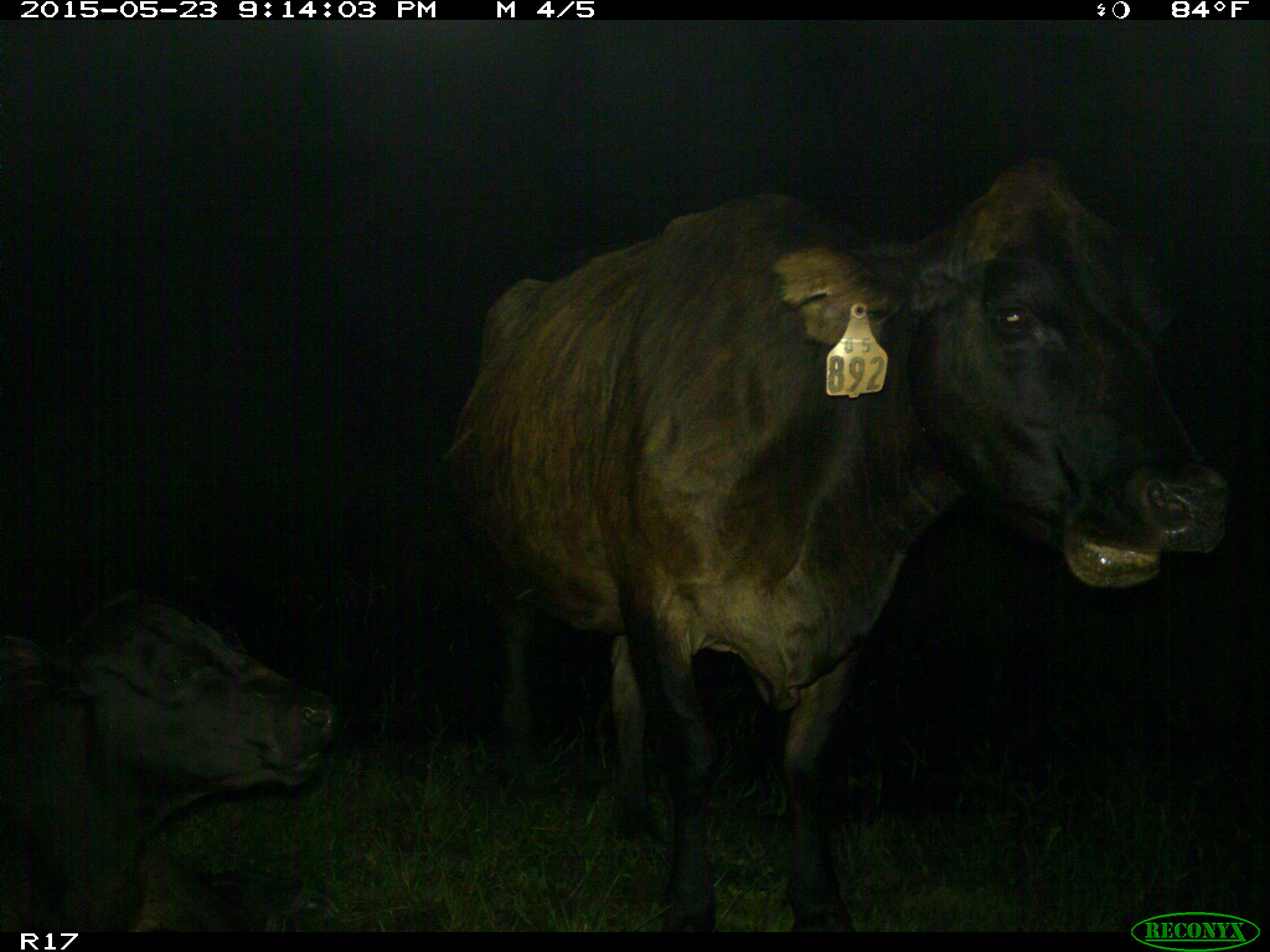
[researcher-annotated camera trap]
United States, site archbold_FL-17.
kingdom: Animalia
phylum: Chordata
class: Mammalia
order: Artiodactyla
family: Bovidae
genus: Bos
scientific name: Bos taurus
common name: domestic cow